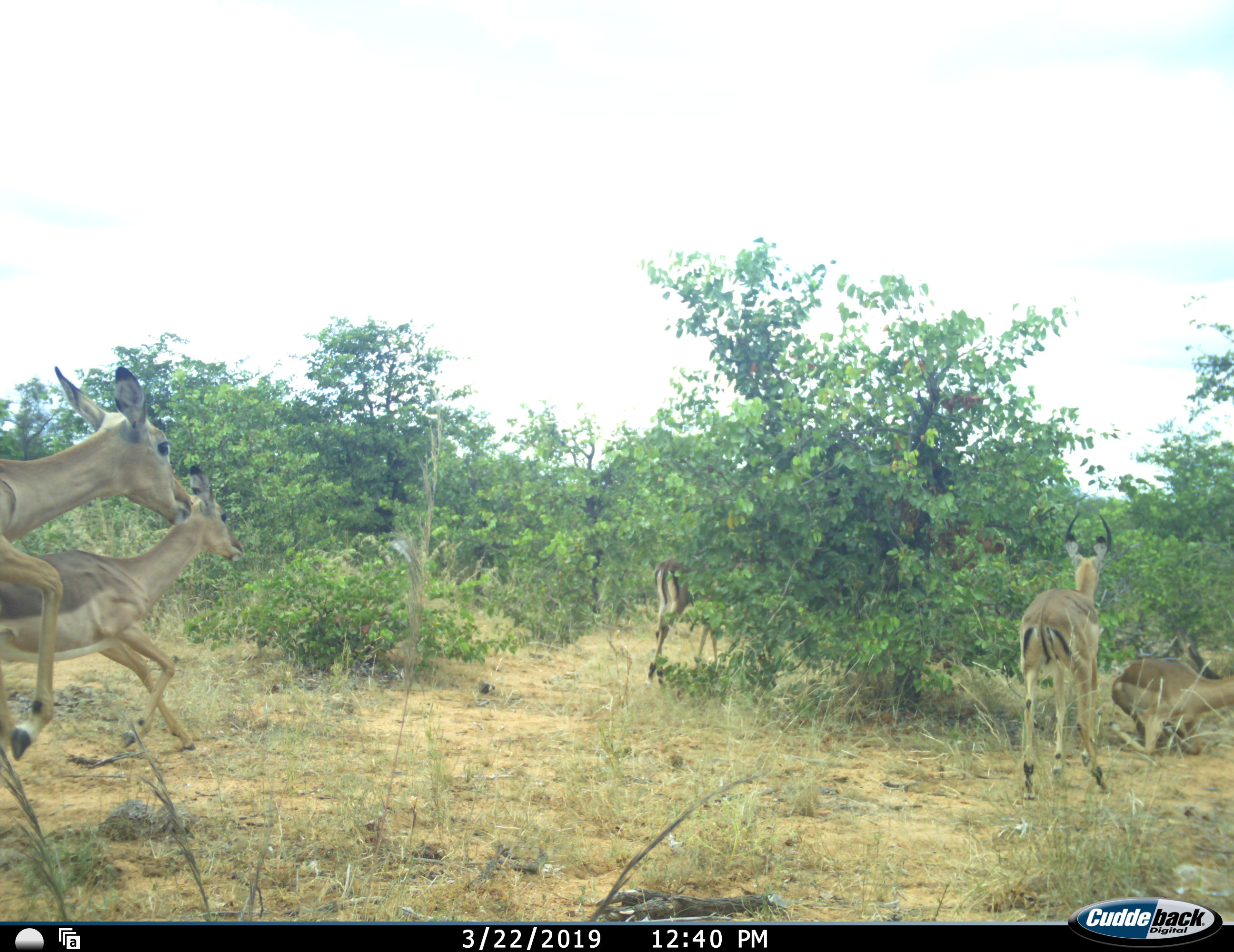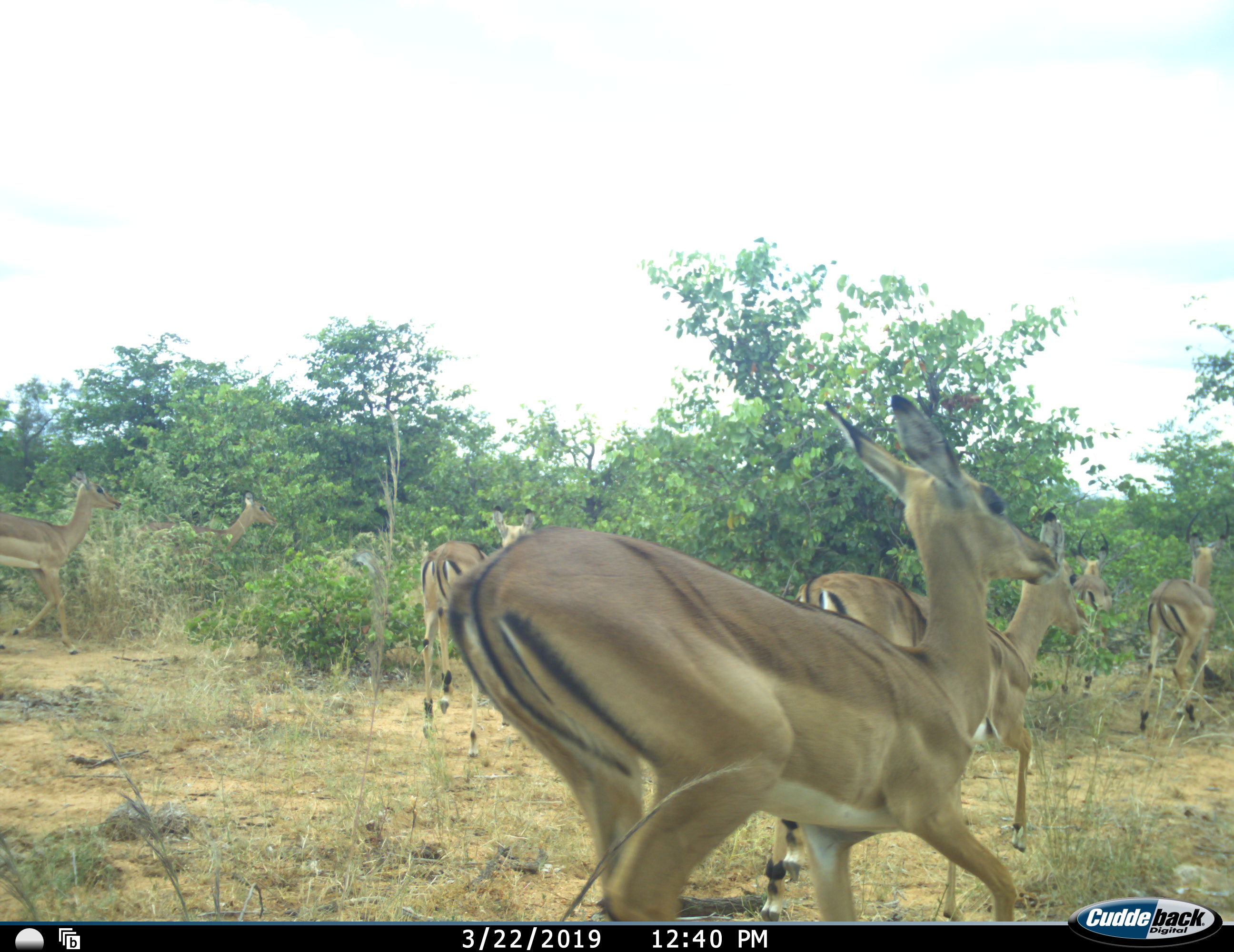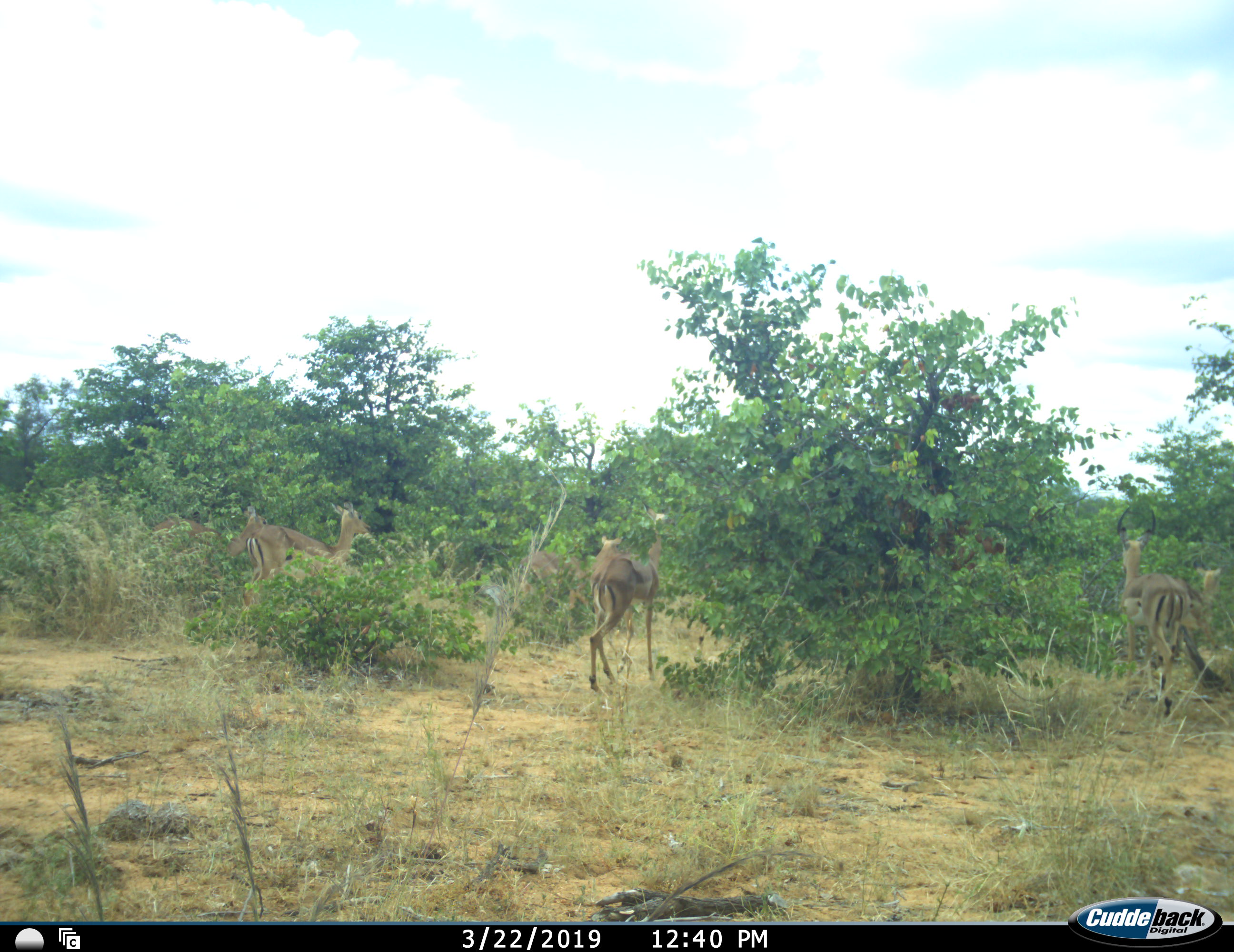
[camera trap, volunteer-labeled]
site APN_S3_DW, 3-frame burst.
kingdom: Animalia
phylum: Chordata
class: Mammalia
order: Artiodactyla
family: Bovidae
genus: Aepyceros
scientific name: Aepyceros melampus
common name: impala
Impala (Aepyceros melampus), count 8. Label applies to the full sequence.